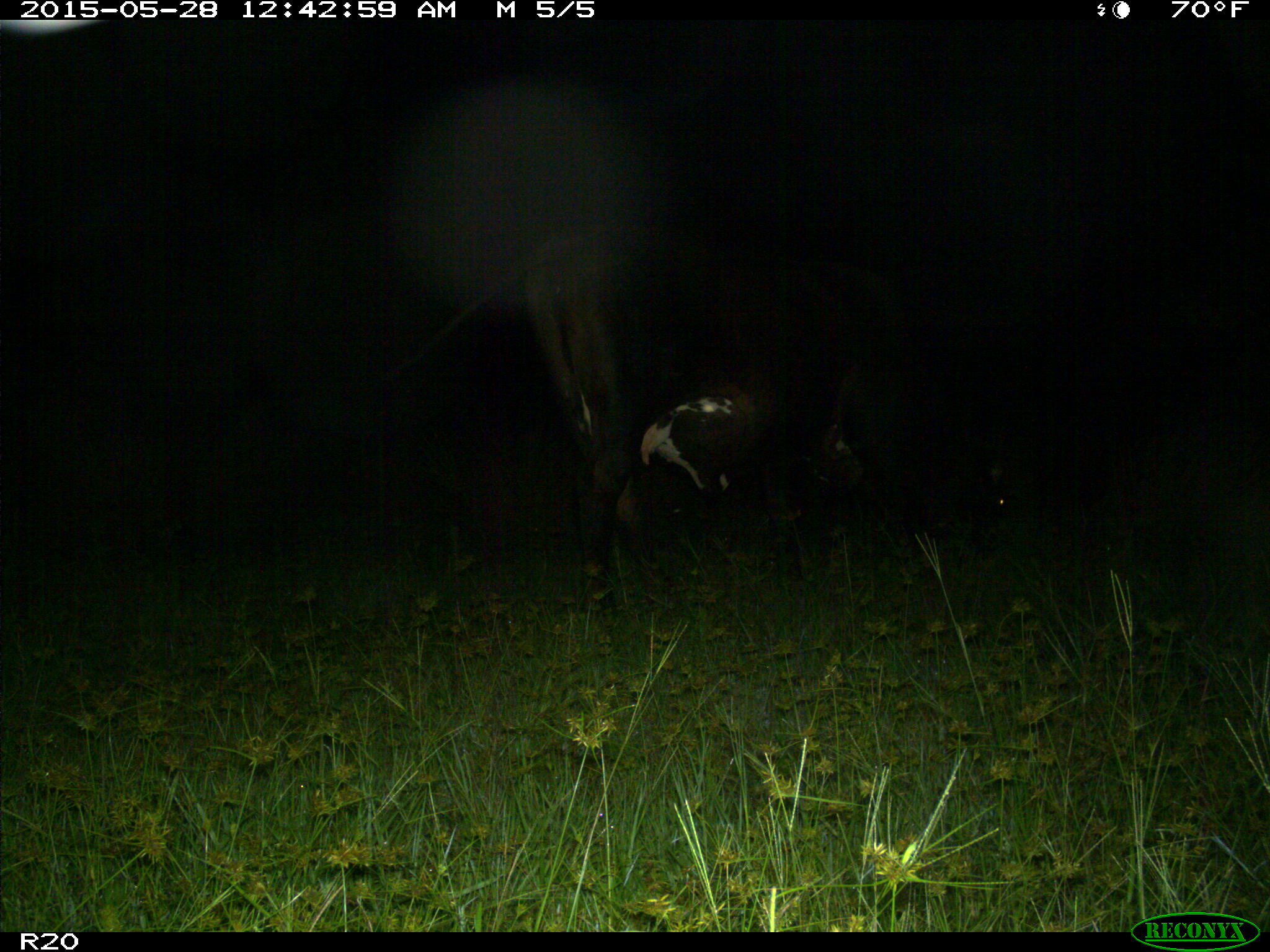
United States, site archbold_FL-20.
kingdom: Animalia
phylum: Chordata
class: Mammalia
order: Artiodactyla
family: Bovidae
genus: Bos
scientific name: Bos taurus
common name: domestic cow